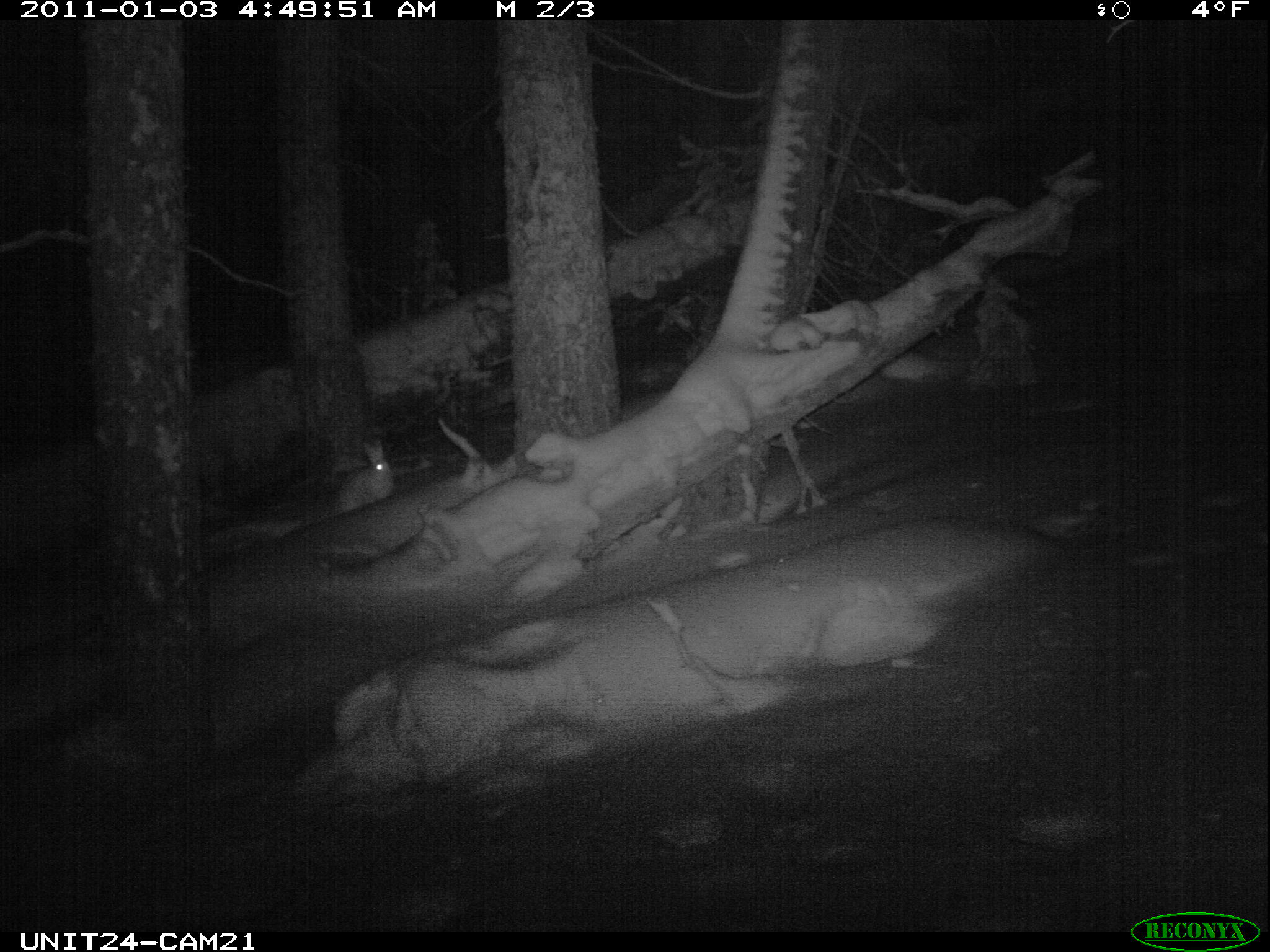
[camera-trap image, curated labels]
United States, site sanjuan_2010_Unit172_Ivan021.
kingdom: Animalia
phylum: Chordata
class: Mammalia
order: Lagomorpha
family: Leporidae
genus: Lepus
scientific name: Lepus americanus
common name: snowshoe hare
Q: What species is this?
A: Lepus americanus (snowshoe hare).